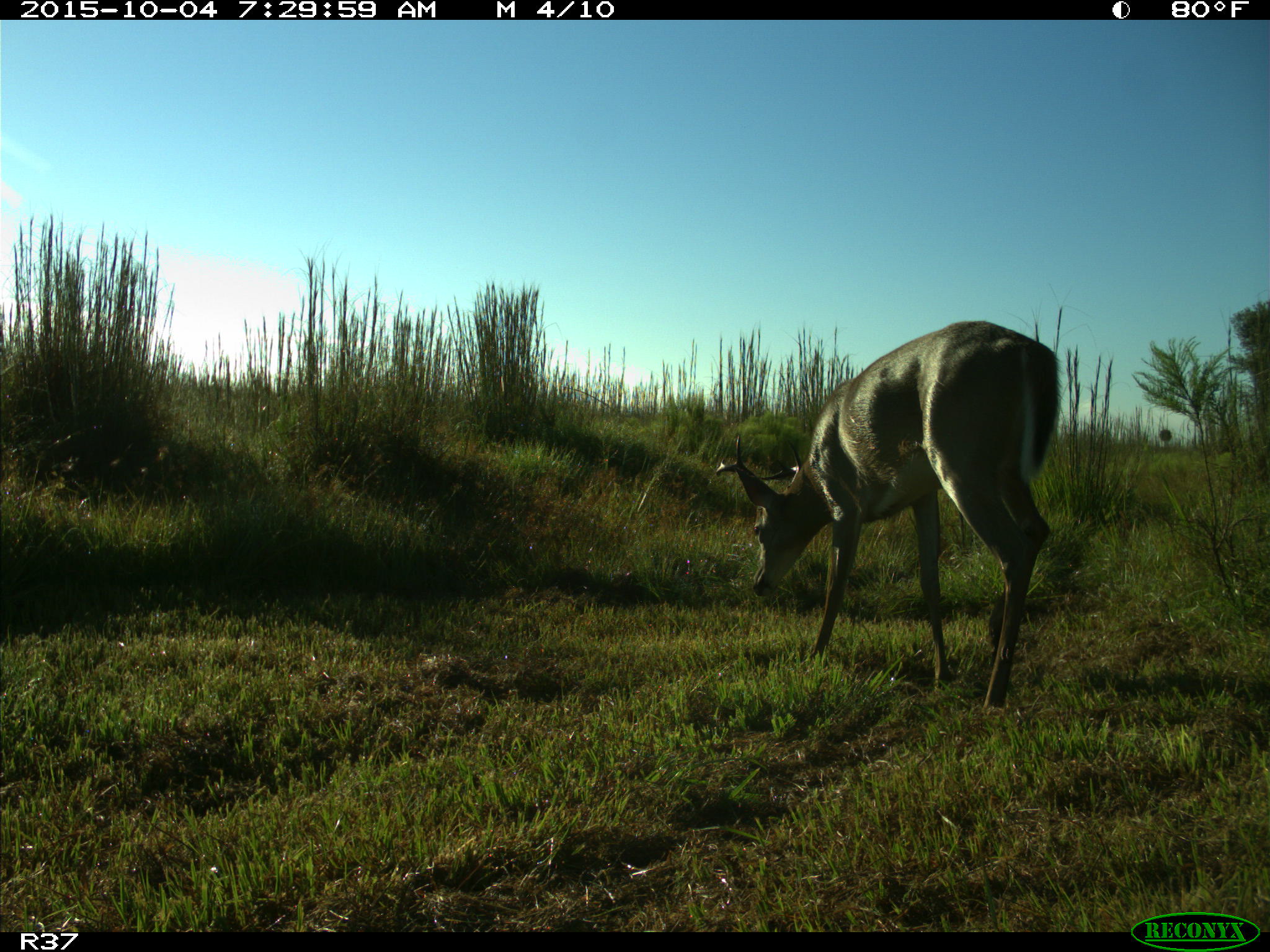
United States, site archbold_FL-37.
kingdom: Animalia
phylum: Chordata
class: Mammalia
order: Artiodactyla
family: Cervidae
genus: Odocoileus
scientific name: Odocoileus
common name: deer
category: unidentified deer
Unidentified deer (deer) (Odocoileus).